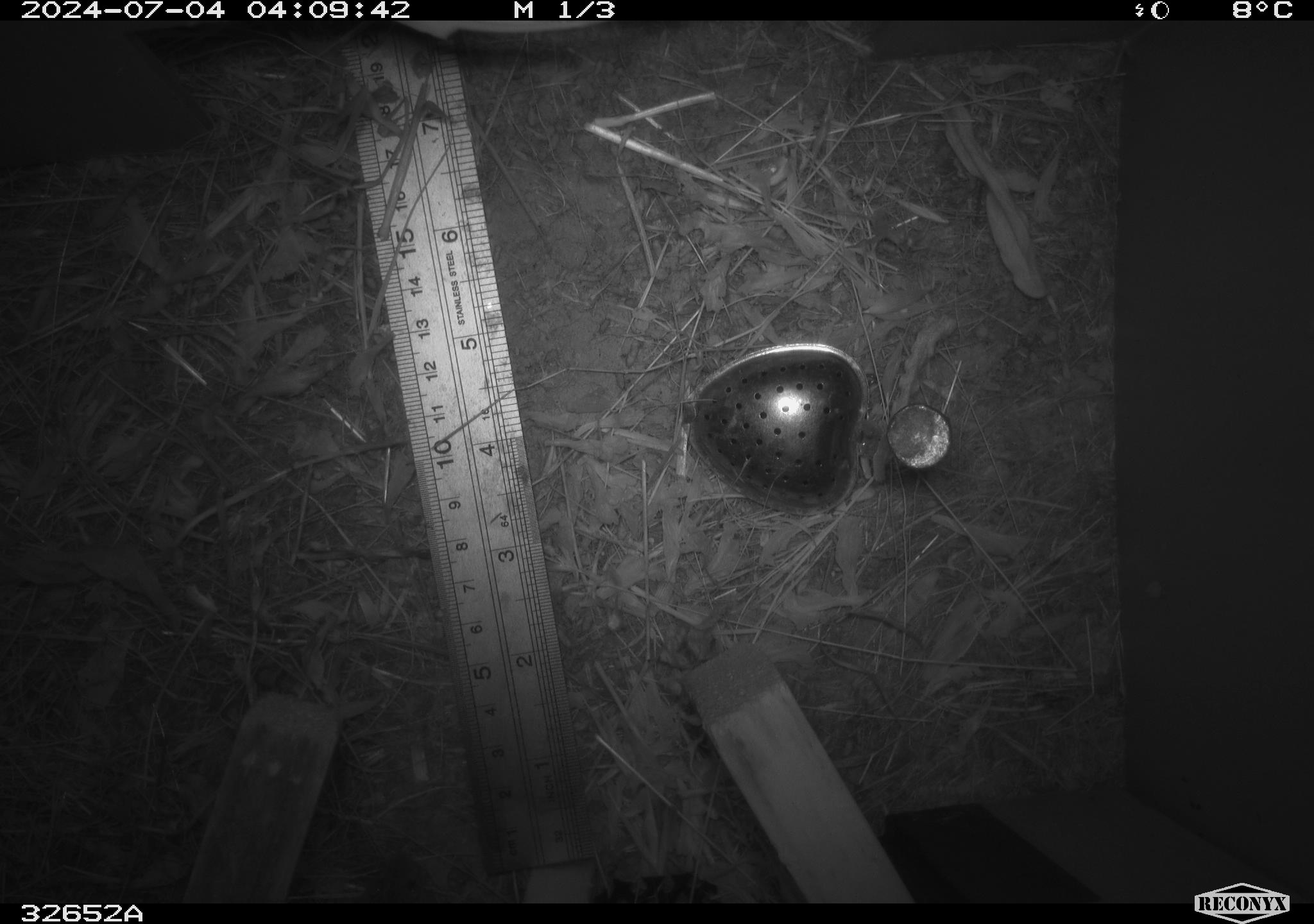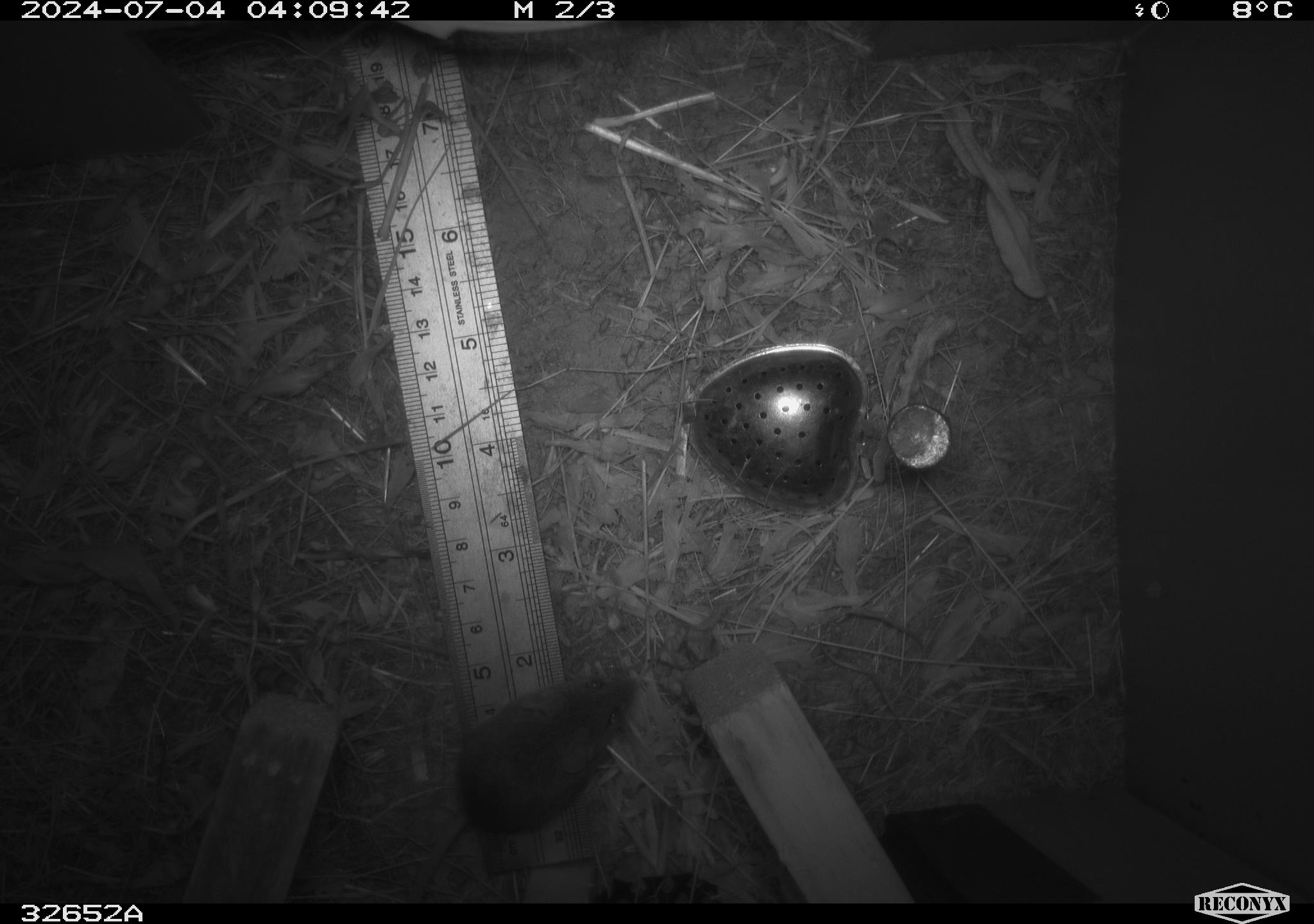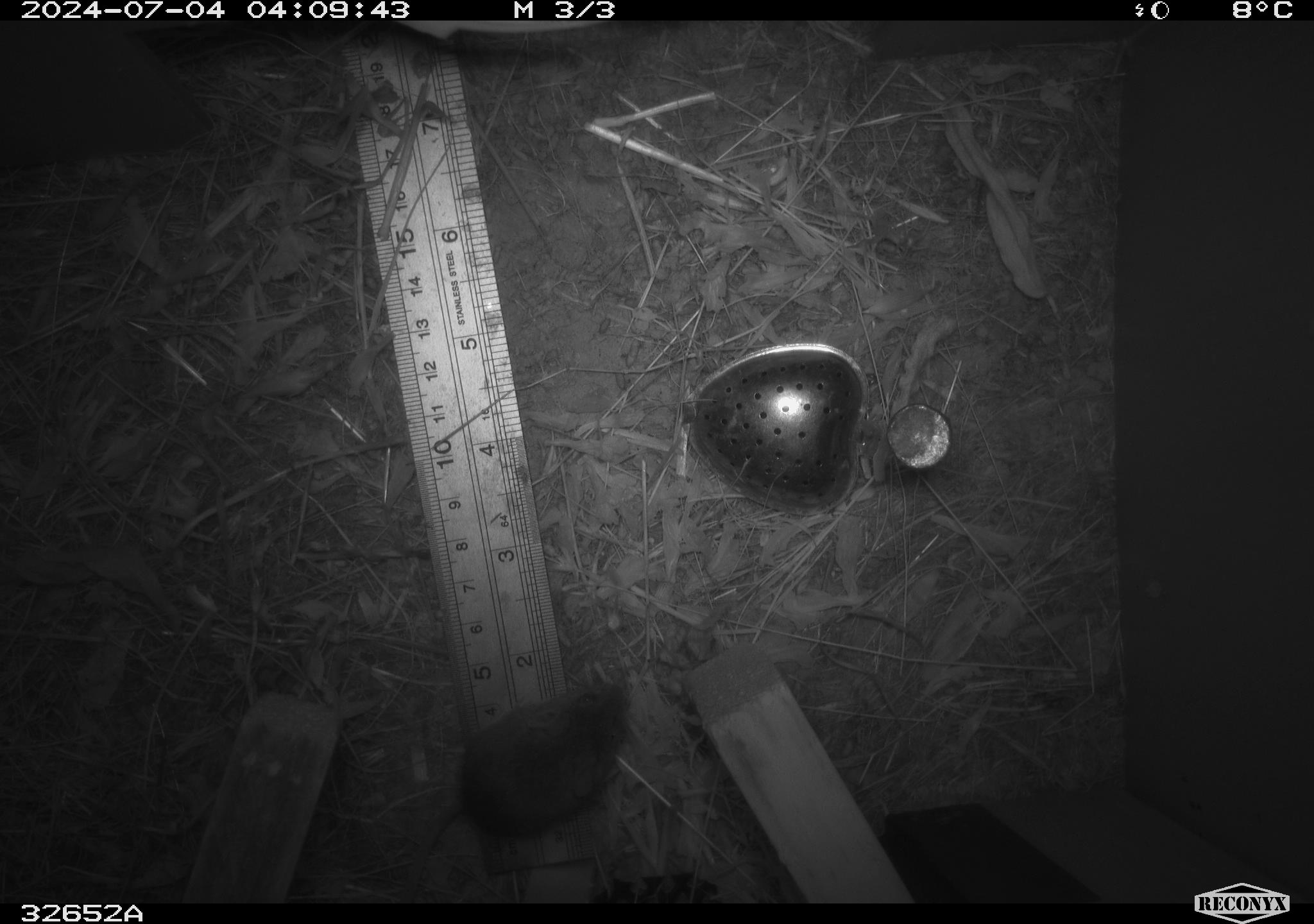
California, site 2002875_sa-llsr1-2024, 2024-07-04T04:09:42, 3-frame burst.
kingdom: Animalia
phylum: Chordata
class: Mammalia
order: Rodentia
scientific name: Rodentia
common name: mouse species